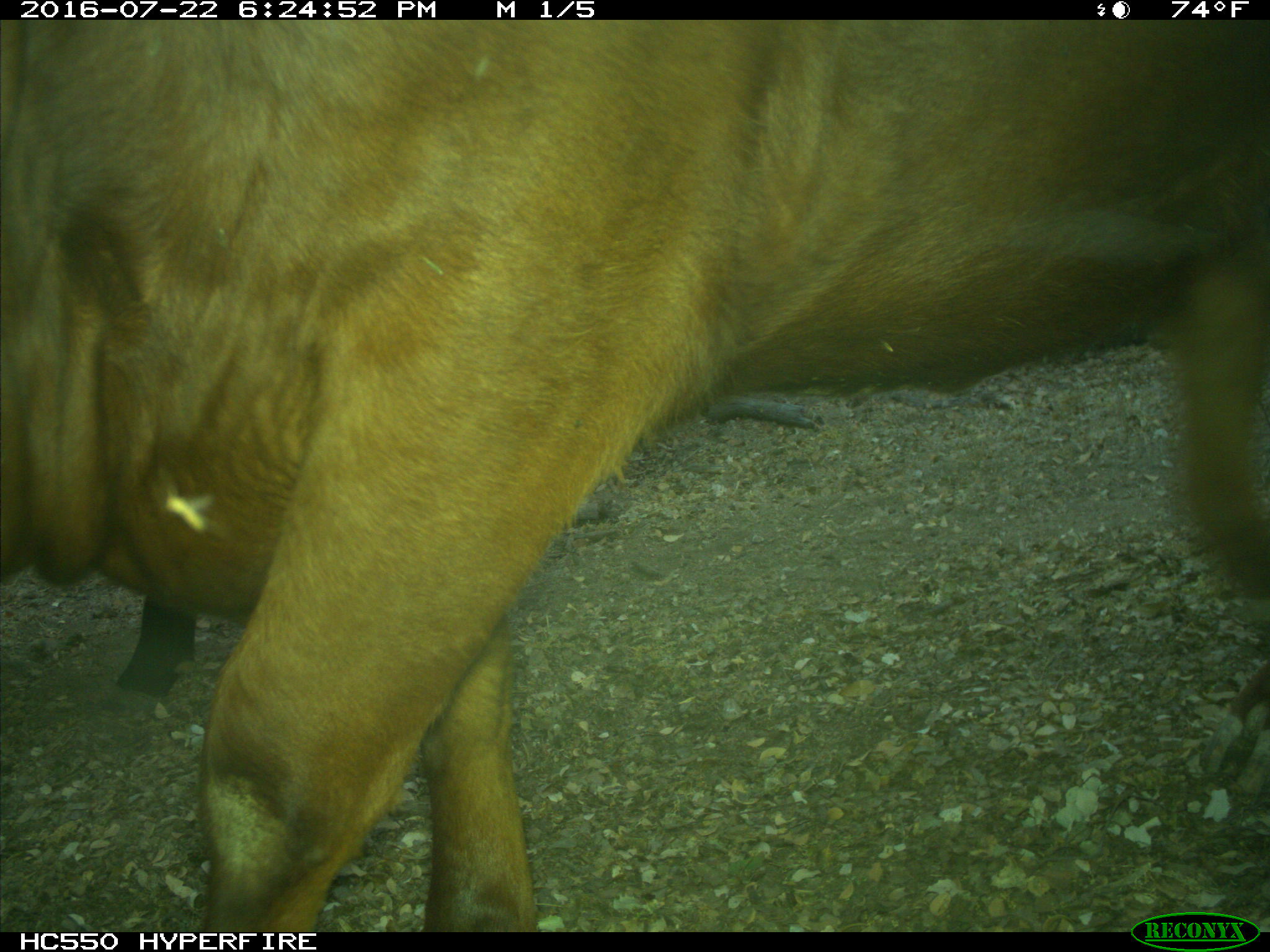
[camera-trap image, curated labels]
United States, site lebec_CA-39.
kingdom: Animalia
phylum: Chordata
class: Mammalia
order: Artiodactyla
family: Bovidae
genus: Bos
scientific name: Bos taurus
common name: domestic cow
Bos taurus (domestic cow).